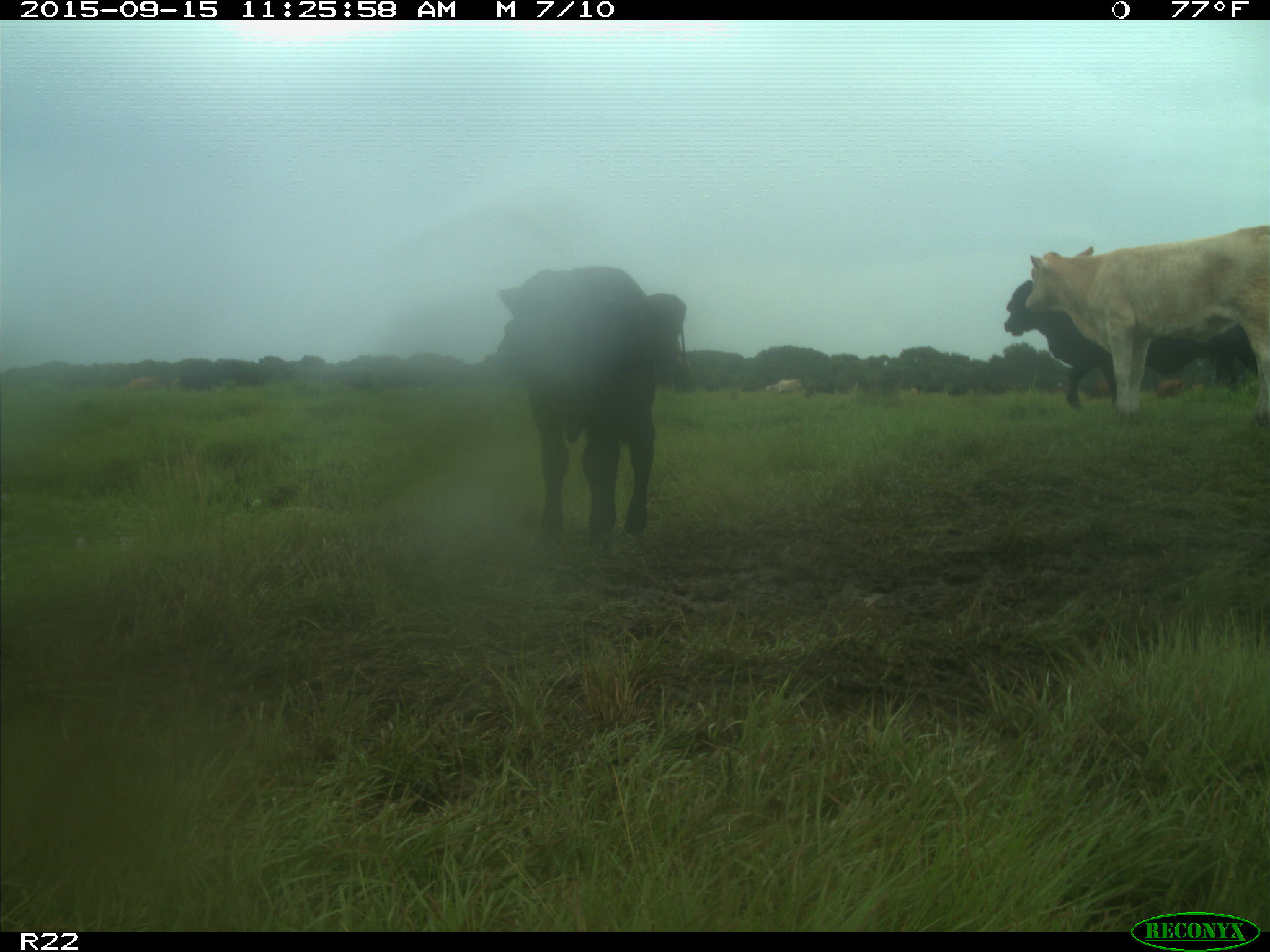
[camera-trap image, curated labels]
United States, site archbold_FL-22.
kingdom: Animalia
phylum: Chordata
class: Mammalia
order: Artiodactyla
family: Bovidae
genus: Bos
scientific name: Bos taurus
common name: domestic cow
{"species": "Bos taurus (domestic cow)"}